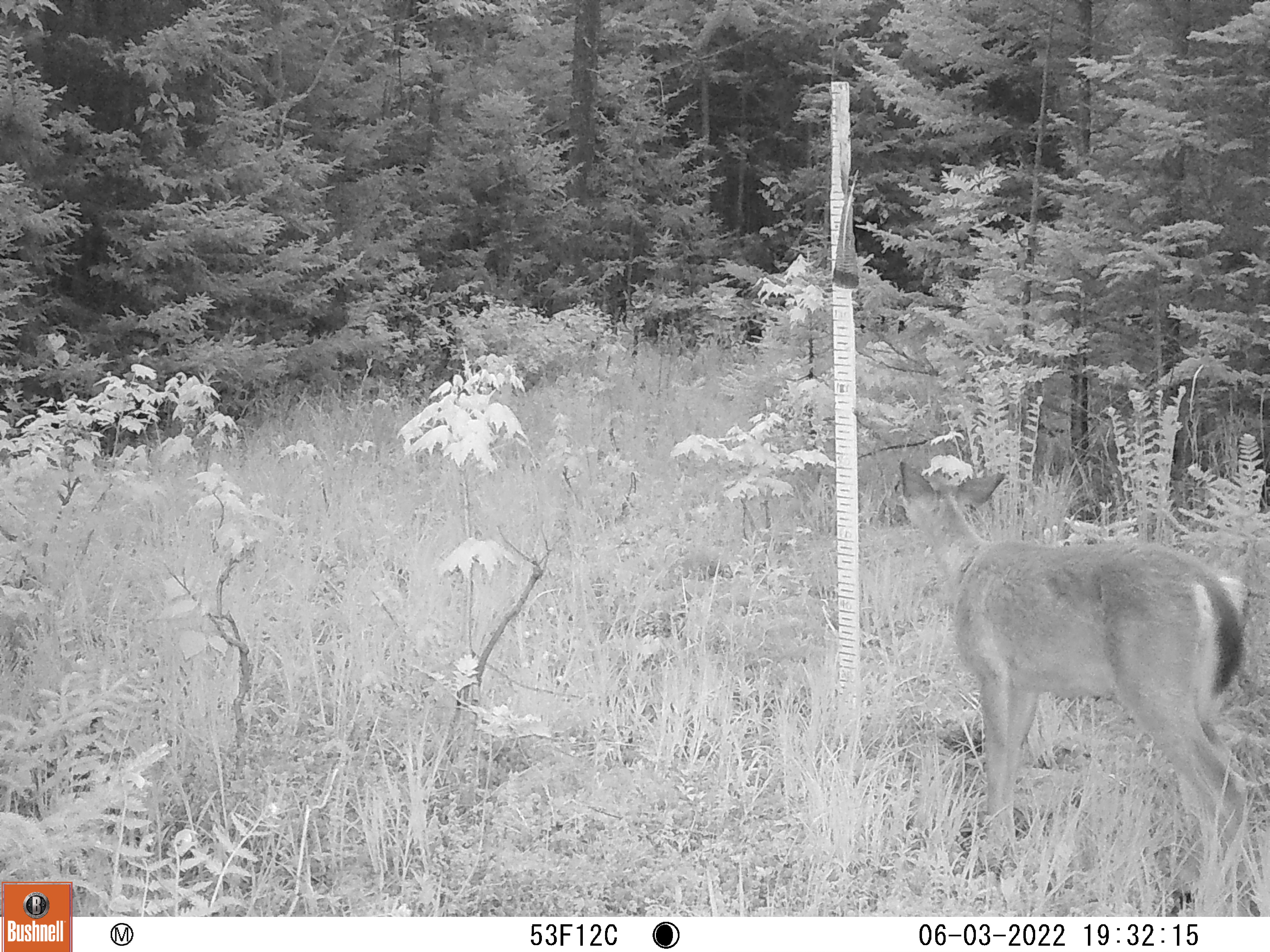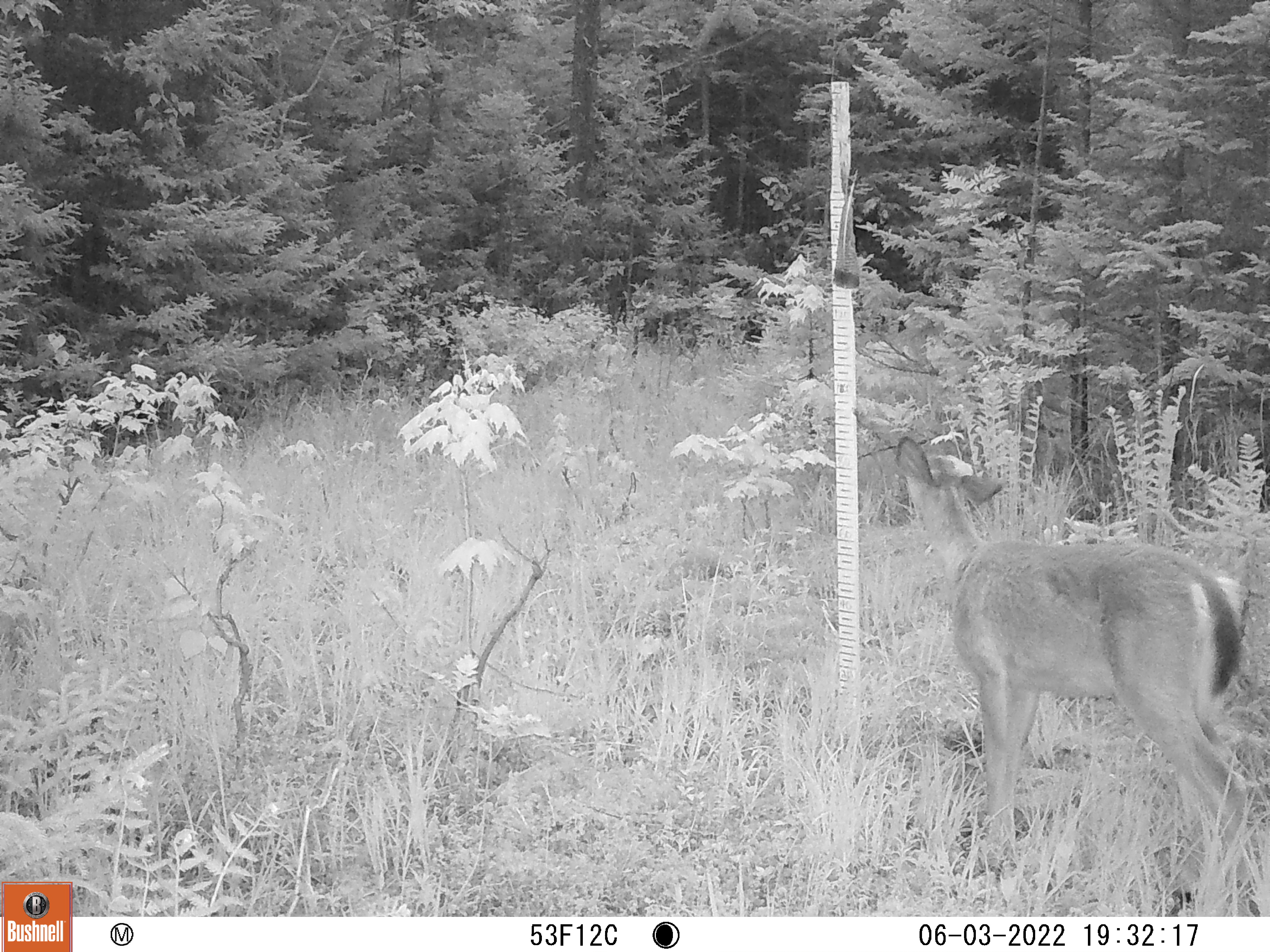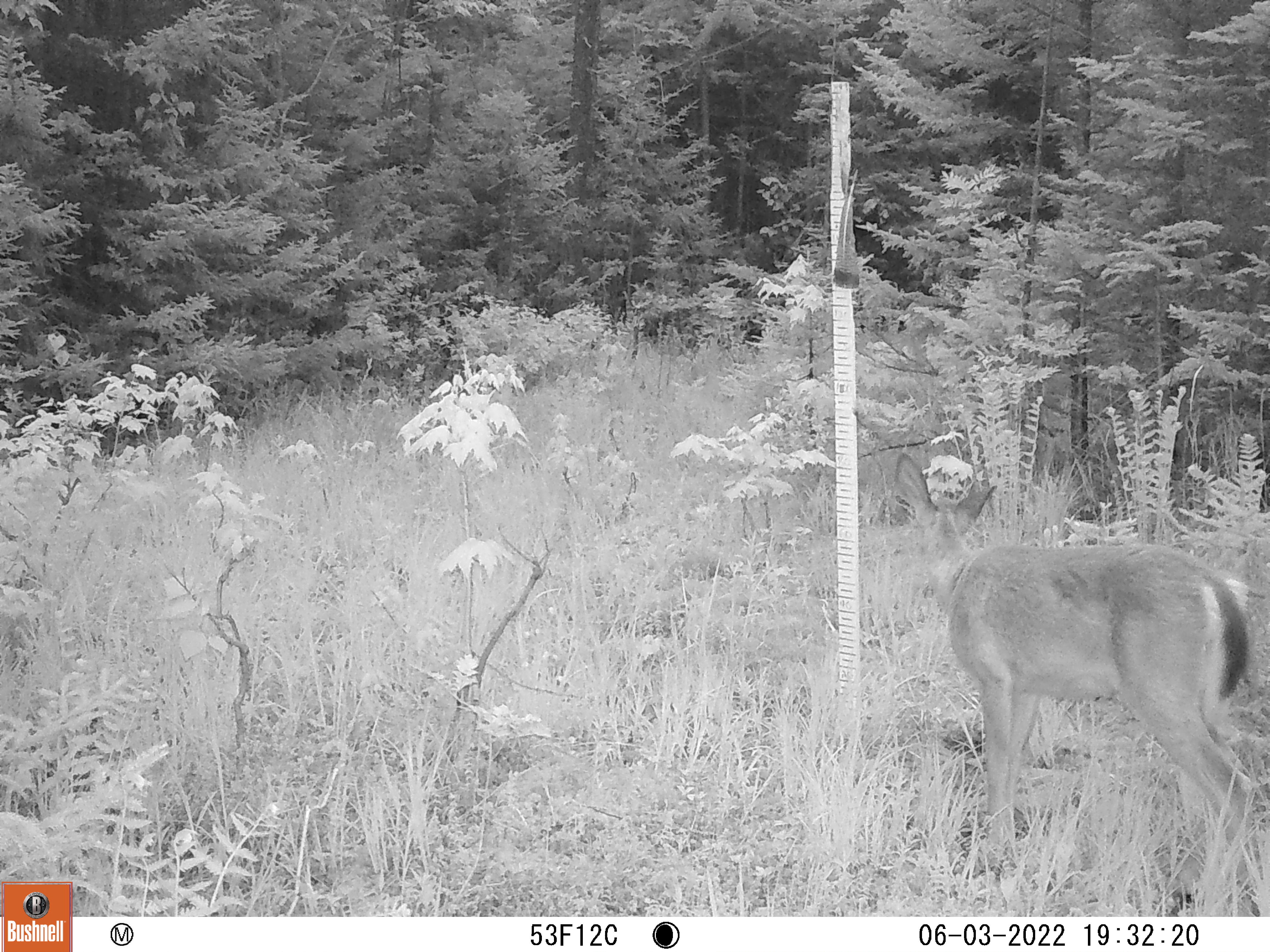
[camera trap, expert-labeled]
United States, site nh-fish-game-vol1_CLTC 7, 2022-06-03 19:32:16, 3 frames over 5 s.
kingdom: Animalia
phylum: Chordata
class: Mammalia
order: Artiodactyla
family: Cervidae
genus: Odocoileus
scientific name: Odocoileus virginianus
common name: white-tailed deer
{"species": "white-tailed deer (Odocoileus virginianus)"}